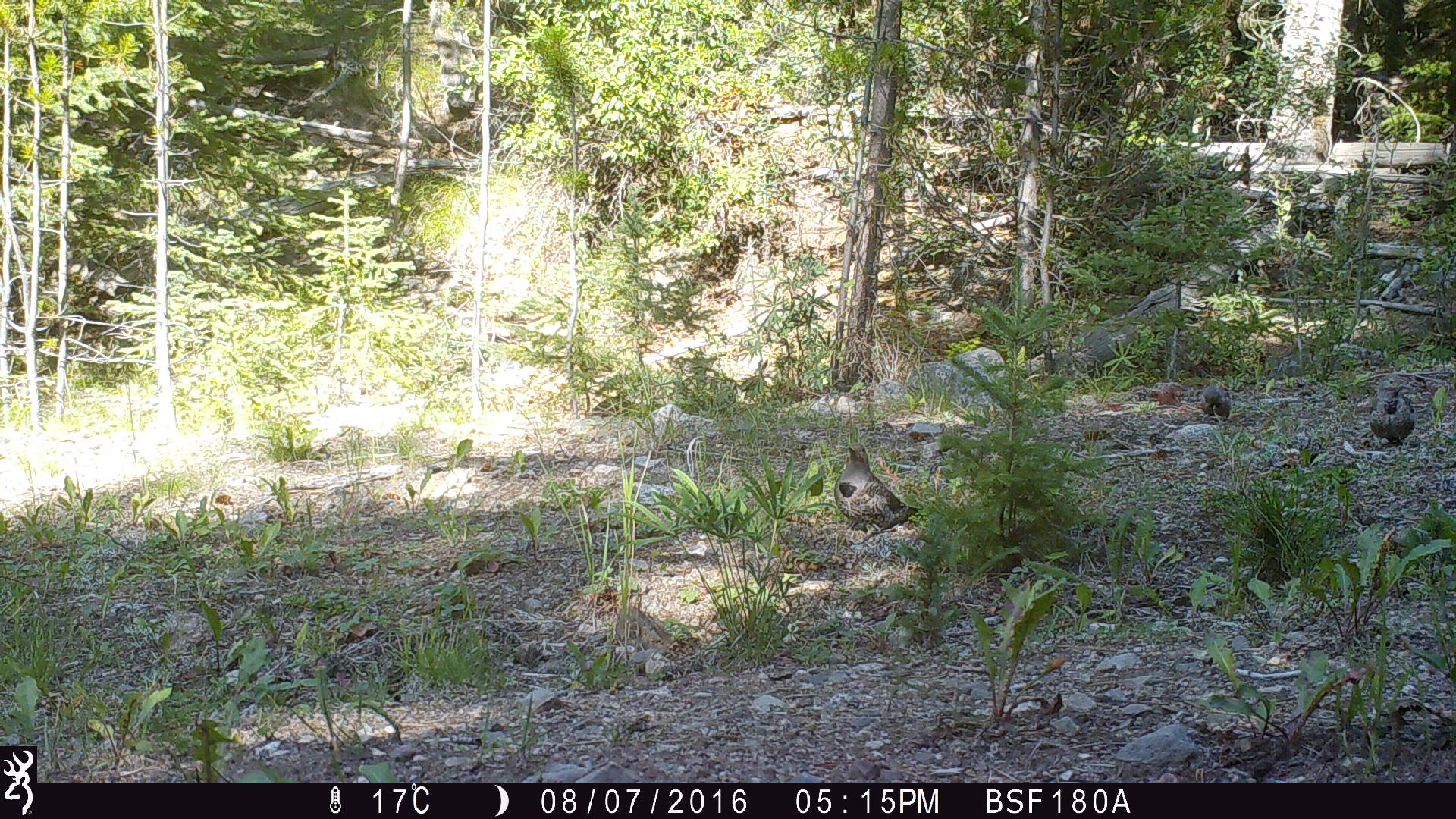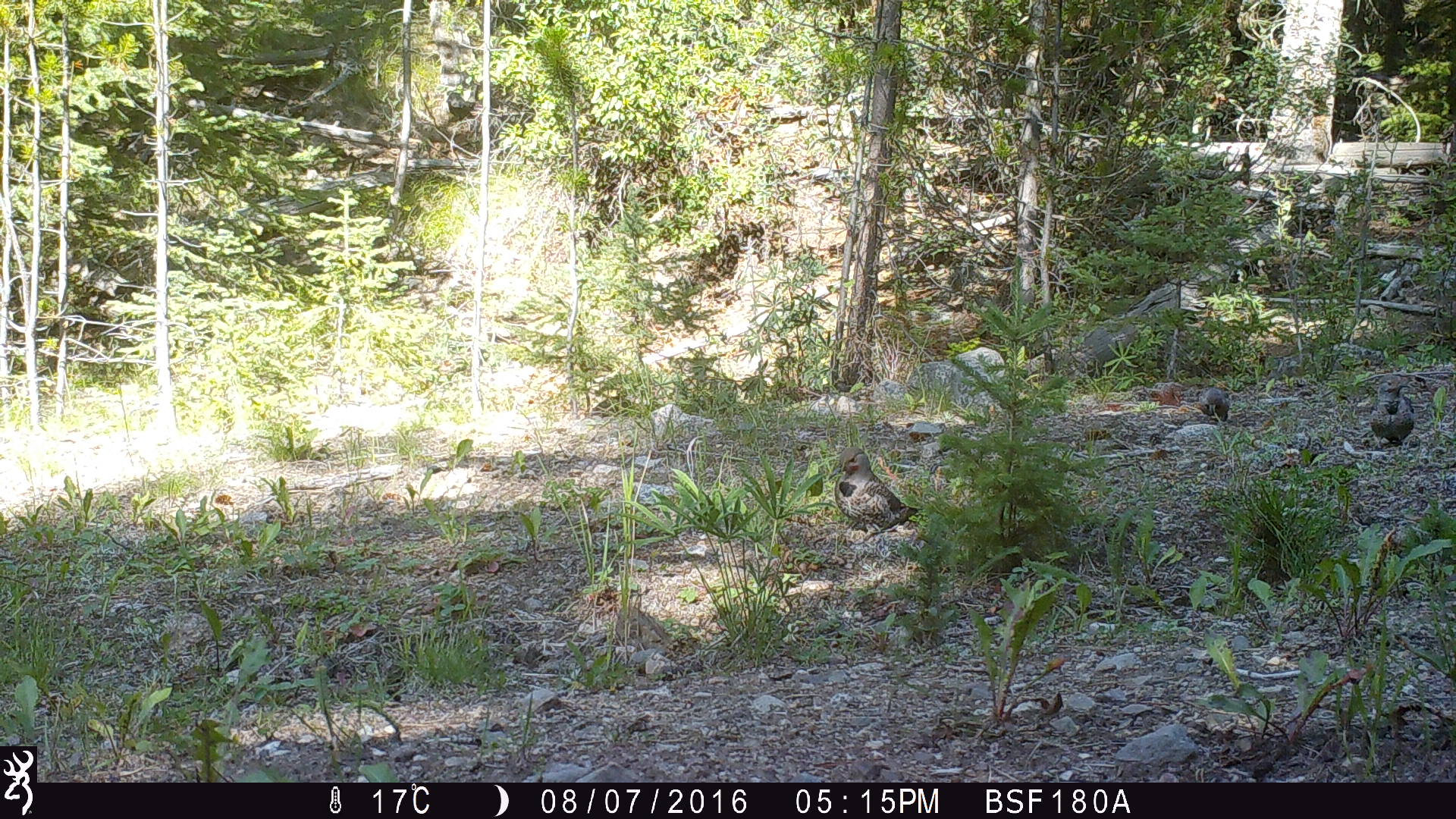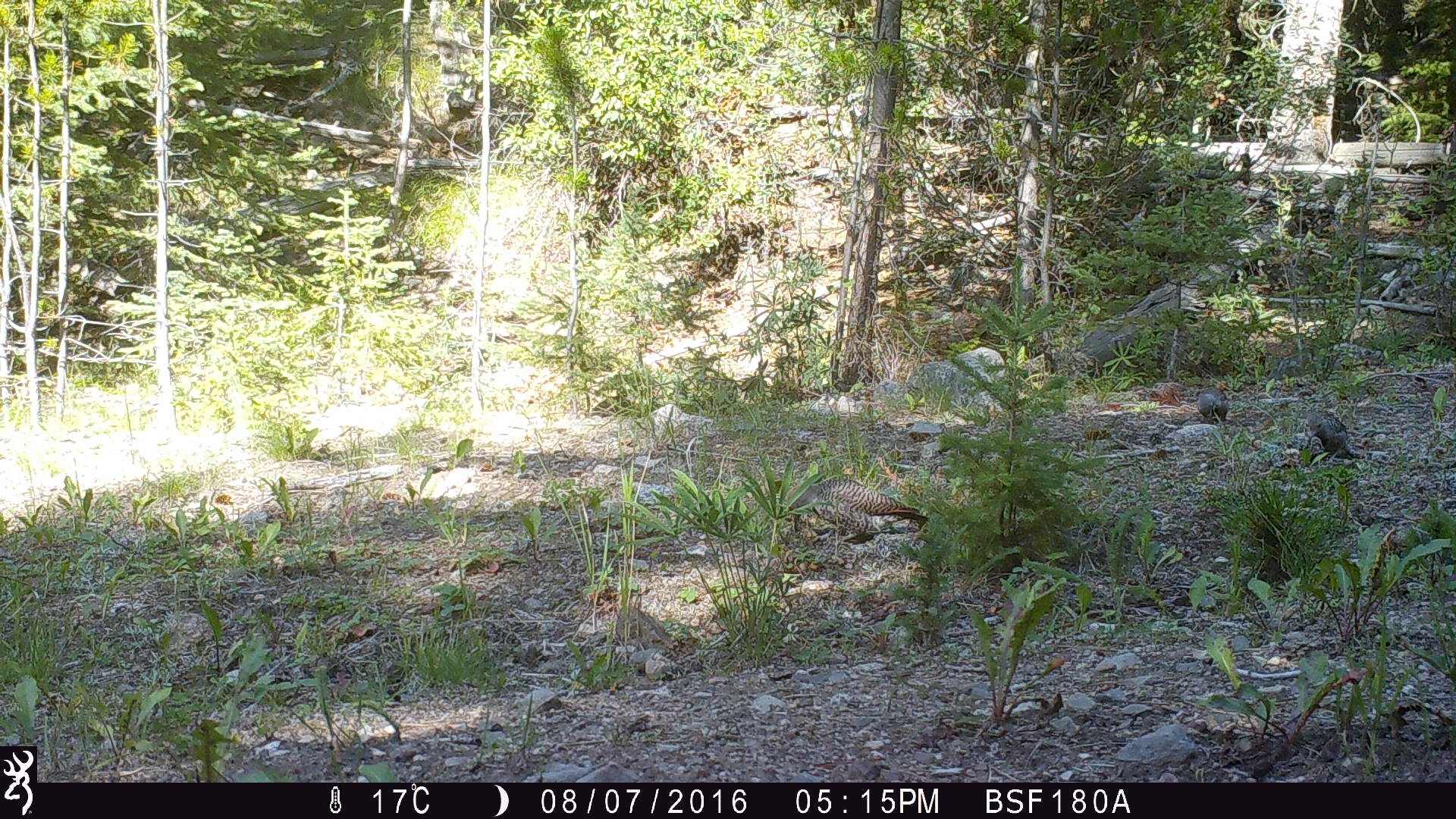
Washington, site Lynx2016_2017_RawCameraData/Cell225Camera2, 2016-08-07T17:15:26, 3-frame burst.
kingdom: Animalia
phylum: Chordata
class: Aves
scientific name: Aves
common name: birds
Aves (birds). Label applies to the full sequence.